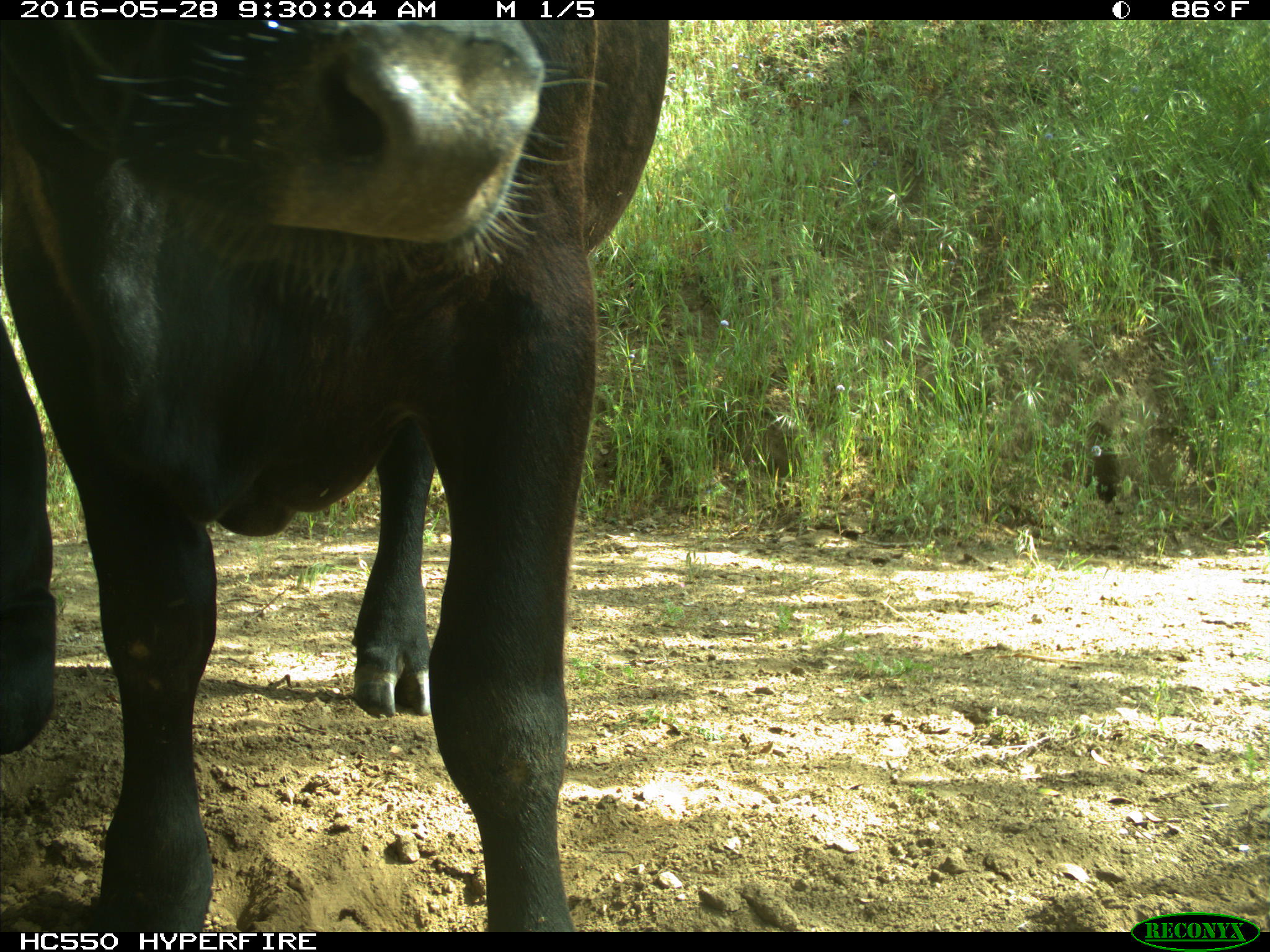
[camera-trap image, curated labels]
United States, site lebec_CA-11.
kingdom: Animalia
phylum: Chordata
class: Mammalia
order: Artiodactyla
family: Bovidae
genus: Bos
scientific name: Bos taurus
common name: domestic cow